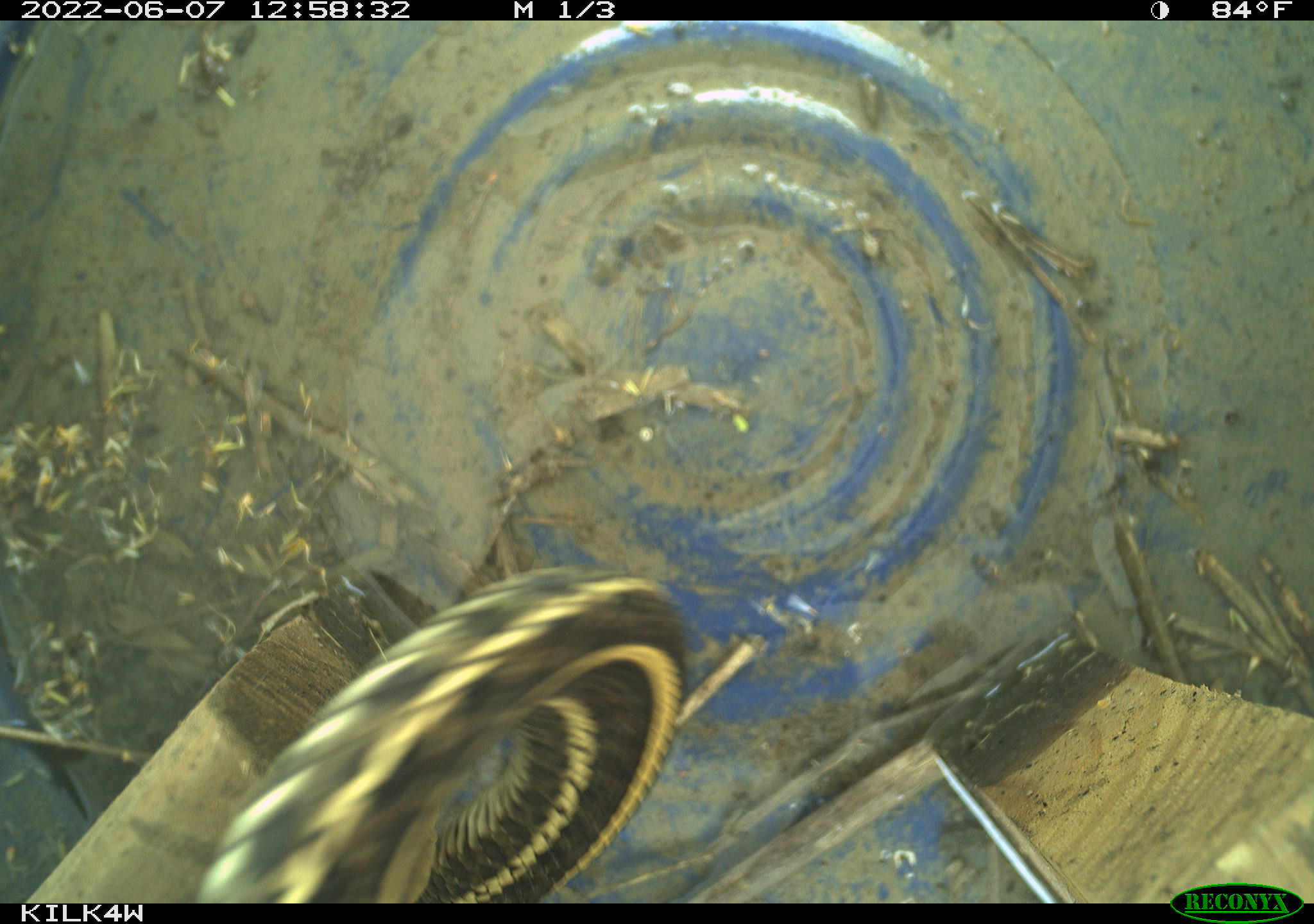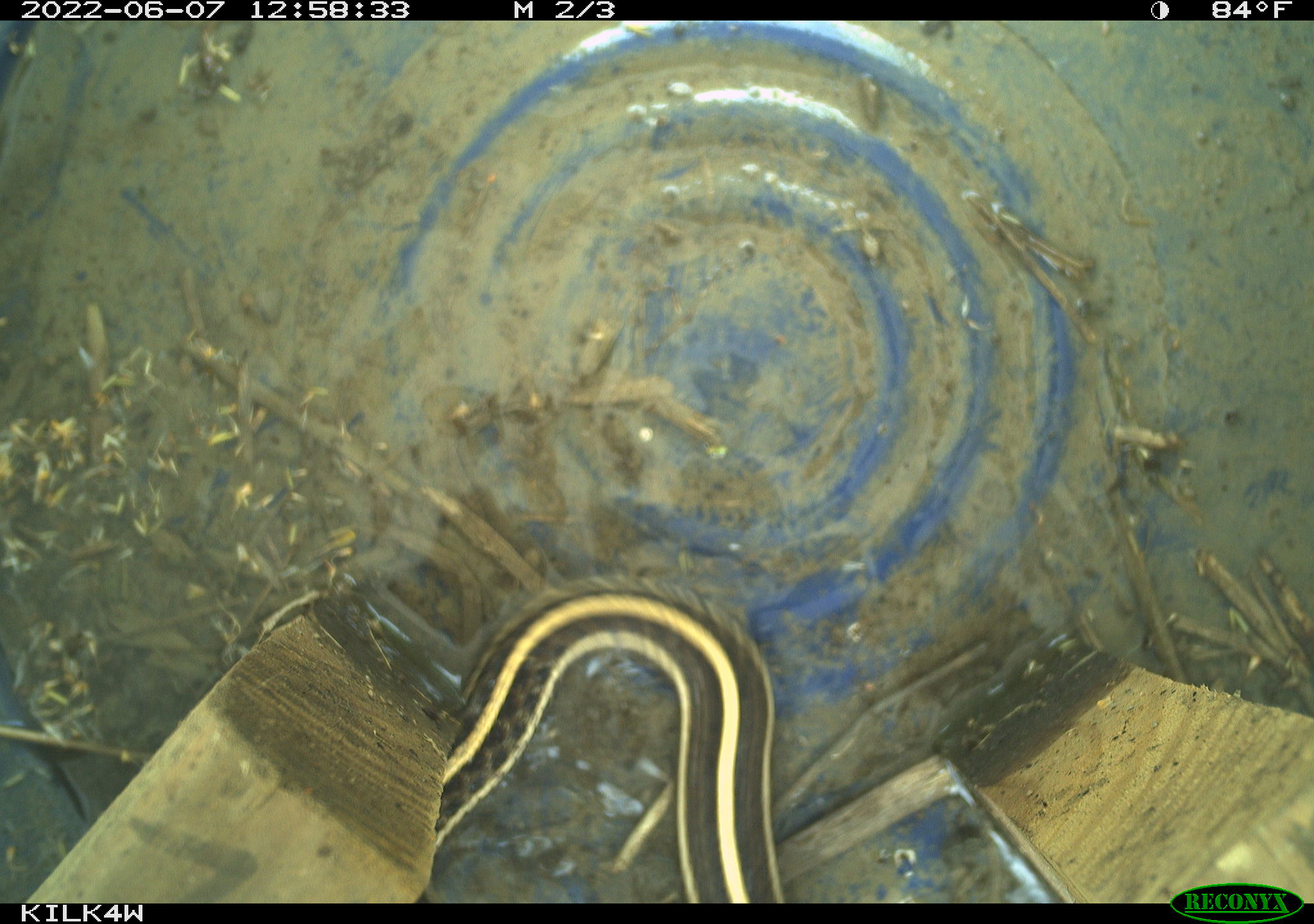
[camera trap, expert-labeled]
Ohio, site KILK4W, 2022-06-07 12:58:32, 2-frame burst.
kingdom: Animalia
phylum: Chordata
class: Reptilia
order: Squamata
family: Colubridae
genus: Thamnophis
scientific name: Thamnophis radix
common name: plains gartersnake